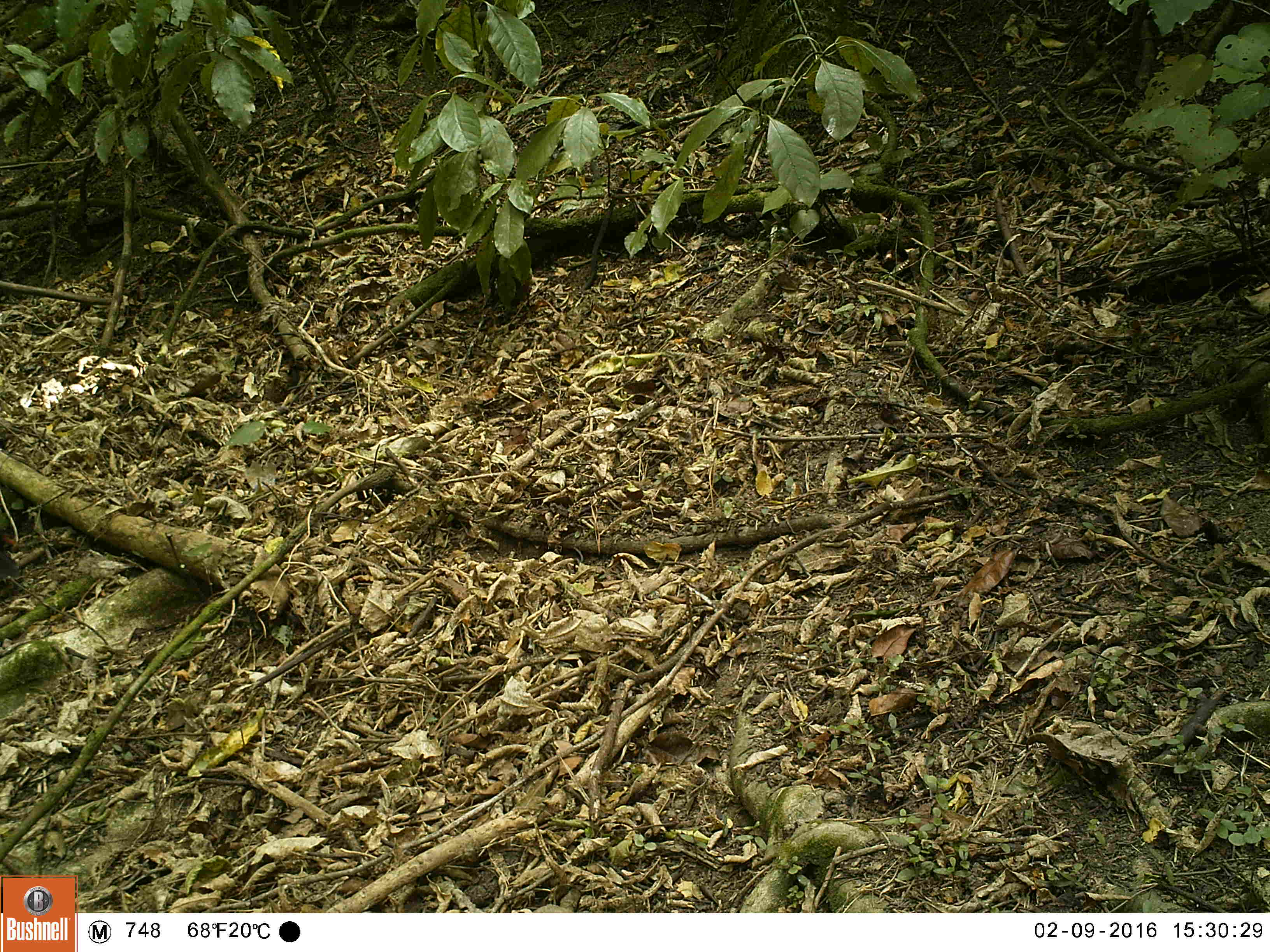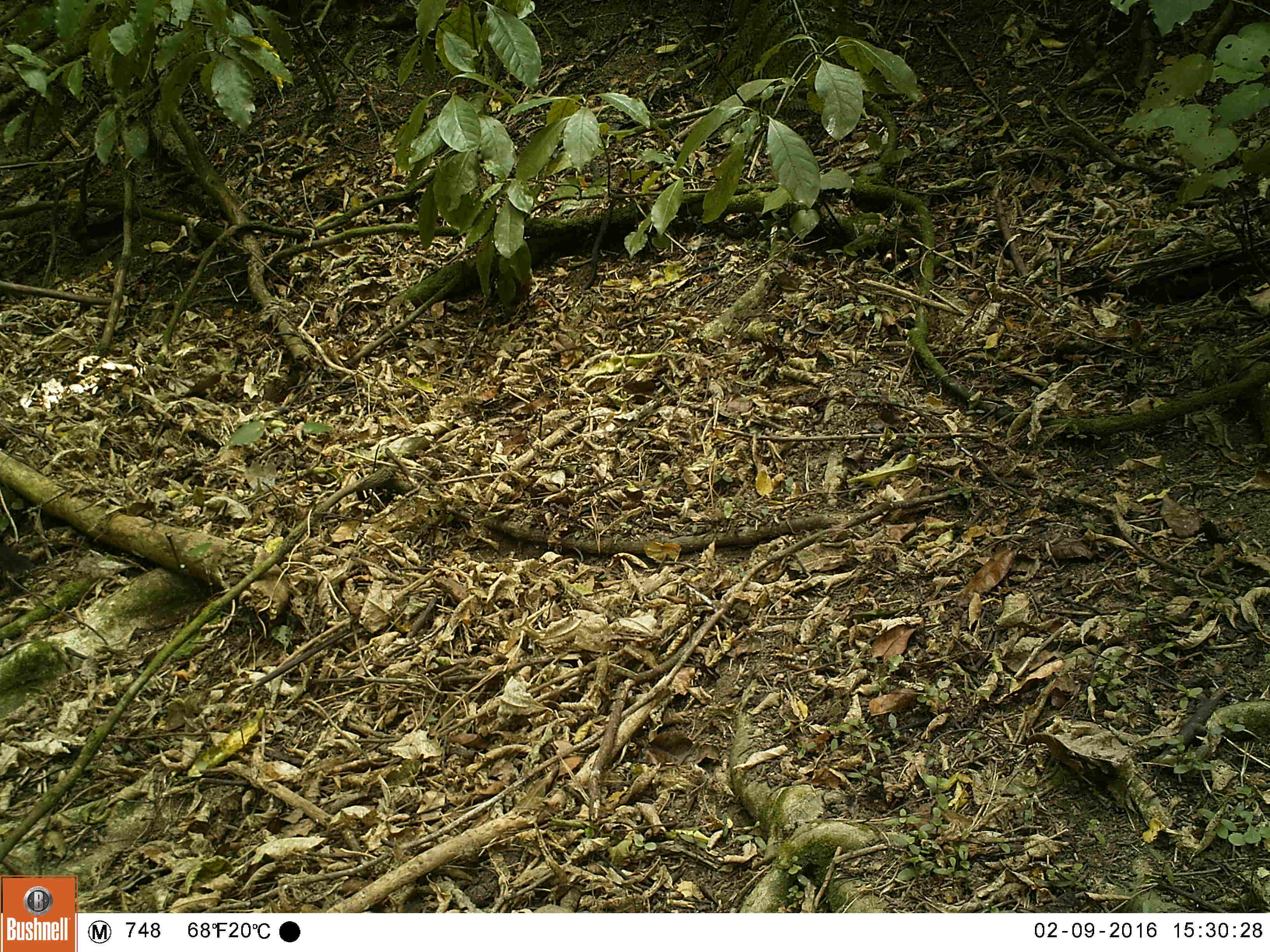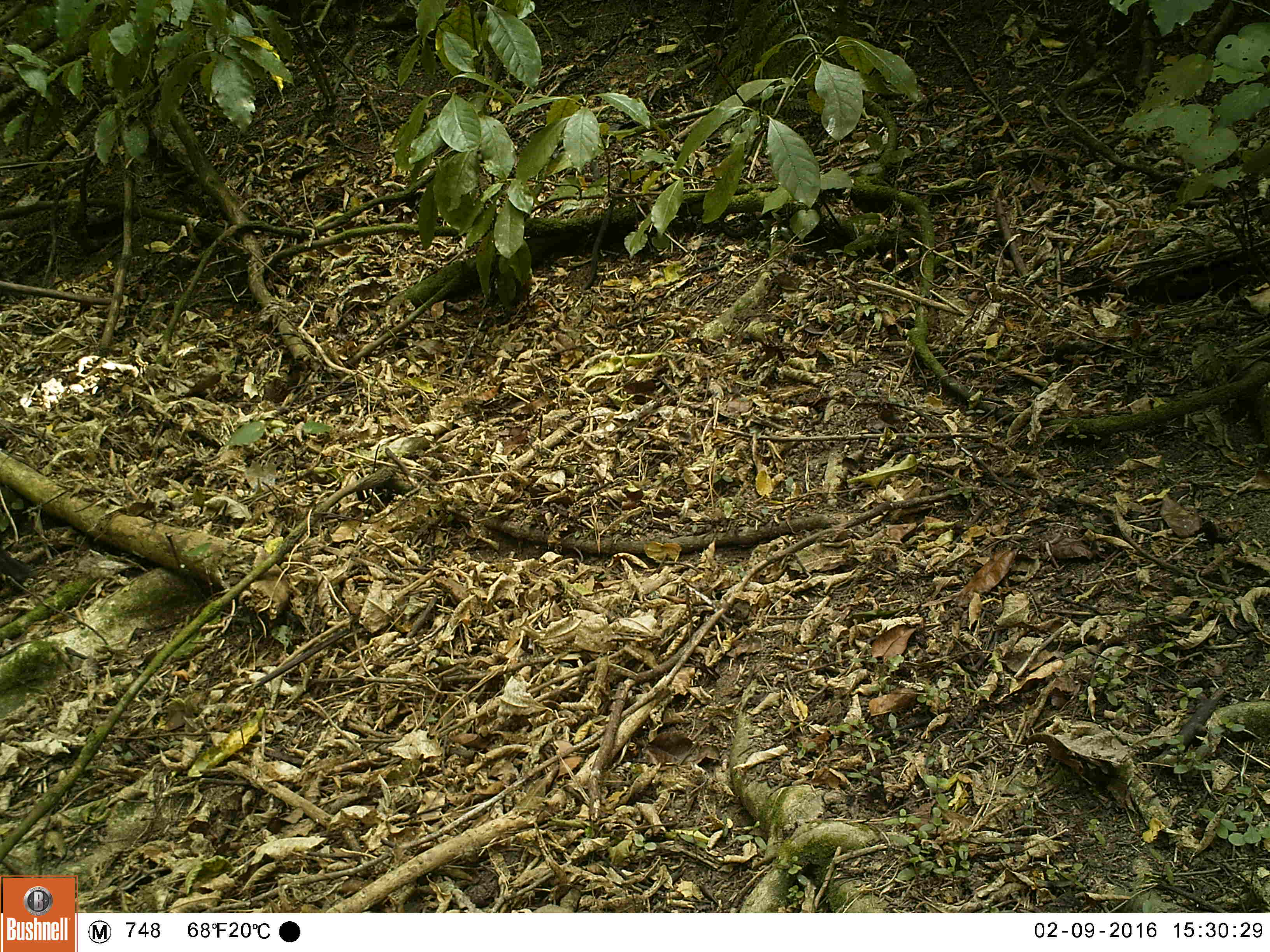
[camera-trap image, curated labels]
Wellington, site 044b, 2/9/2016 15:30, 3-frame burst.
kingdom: Animalia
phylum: Chordata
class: Aves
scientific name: Aves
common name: bird